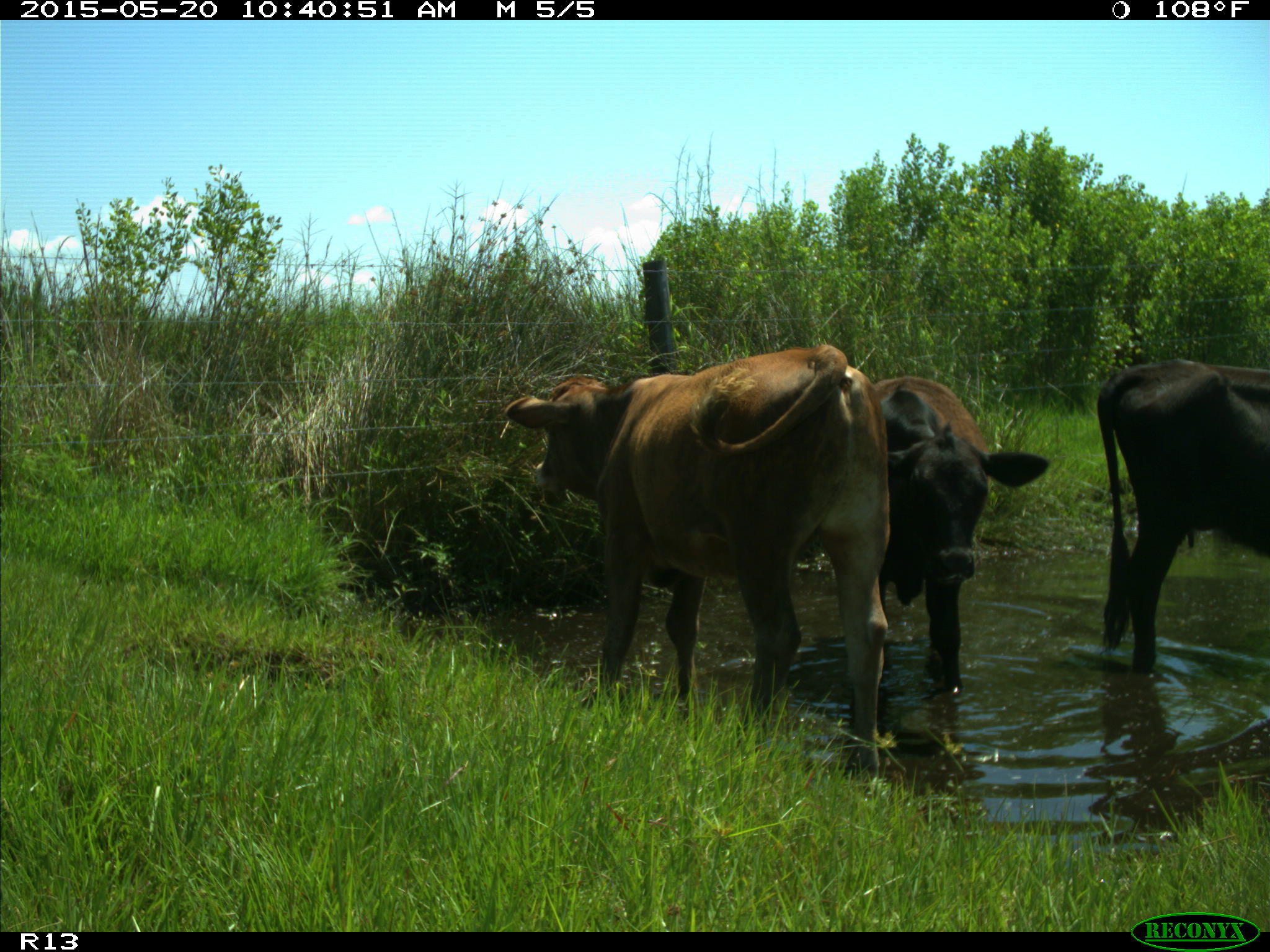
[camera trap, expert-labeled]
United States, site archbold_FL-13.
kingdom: Animalia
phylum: Chordata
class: Mammalia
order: Artiodactyla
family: Bovidae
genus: Bos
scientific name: Bos taurus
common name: domestic cow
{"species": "Bos taurus (domestic cow)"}